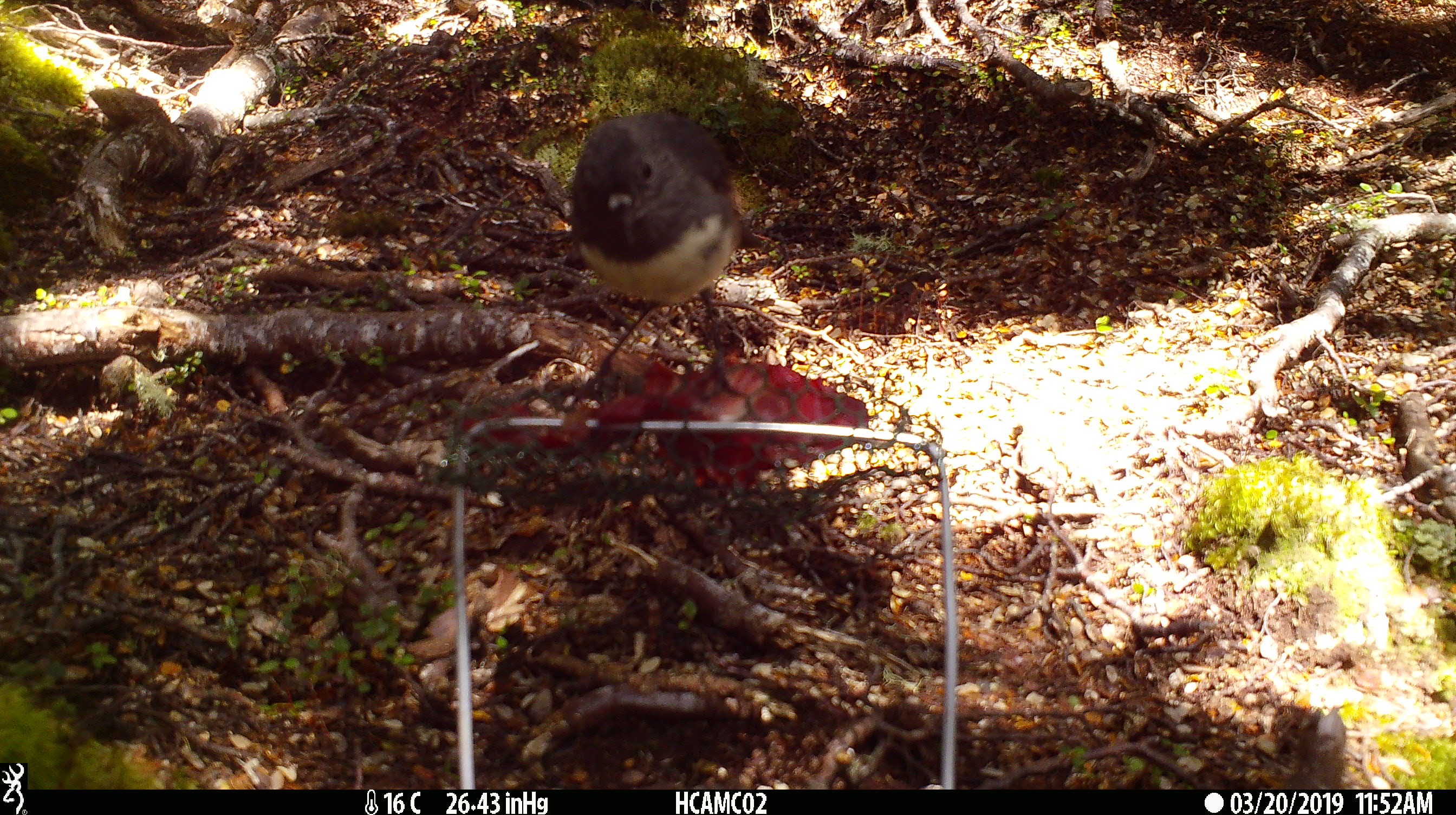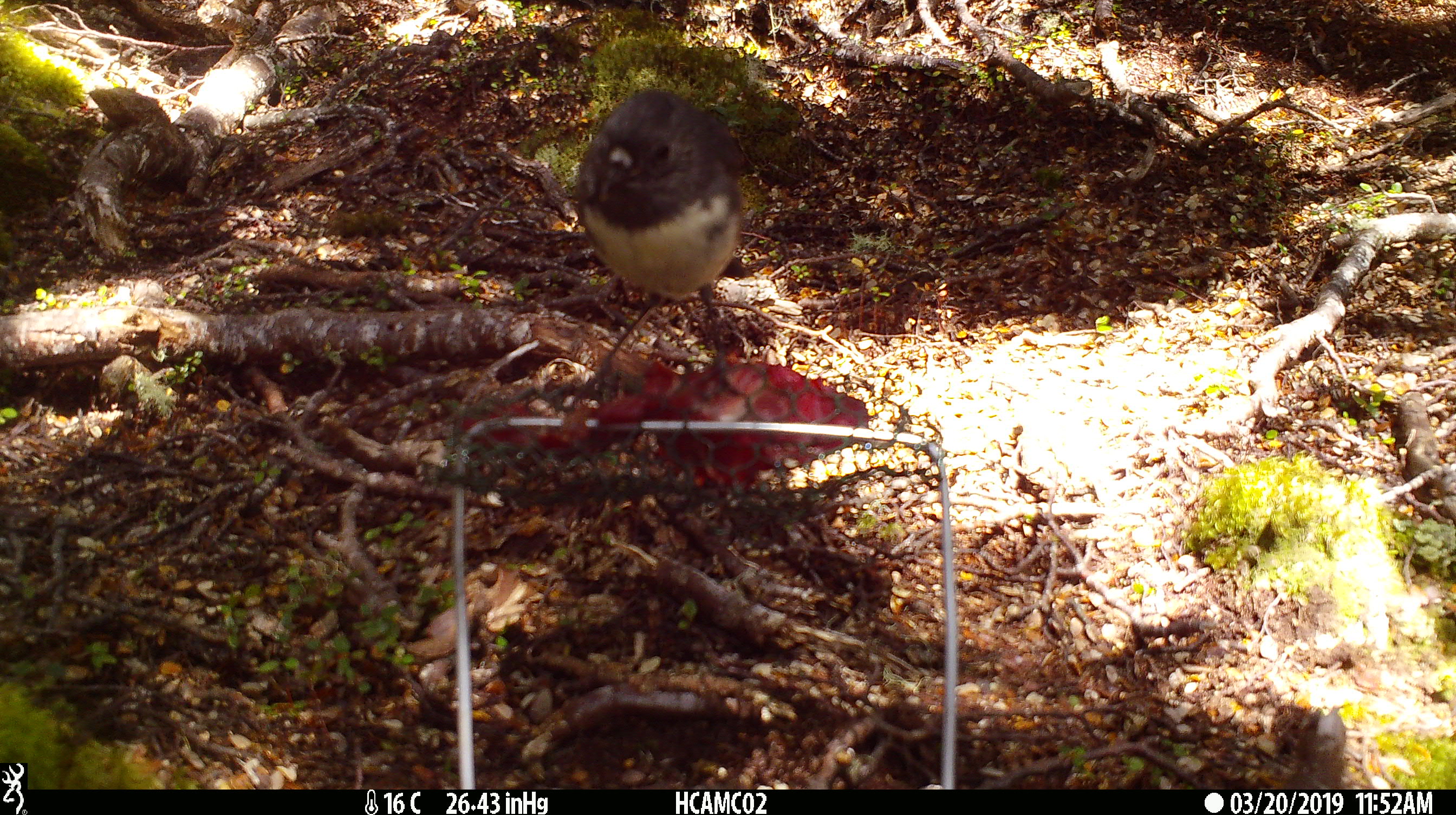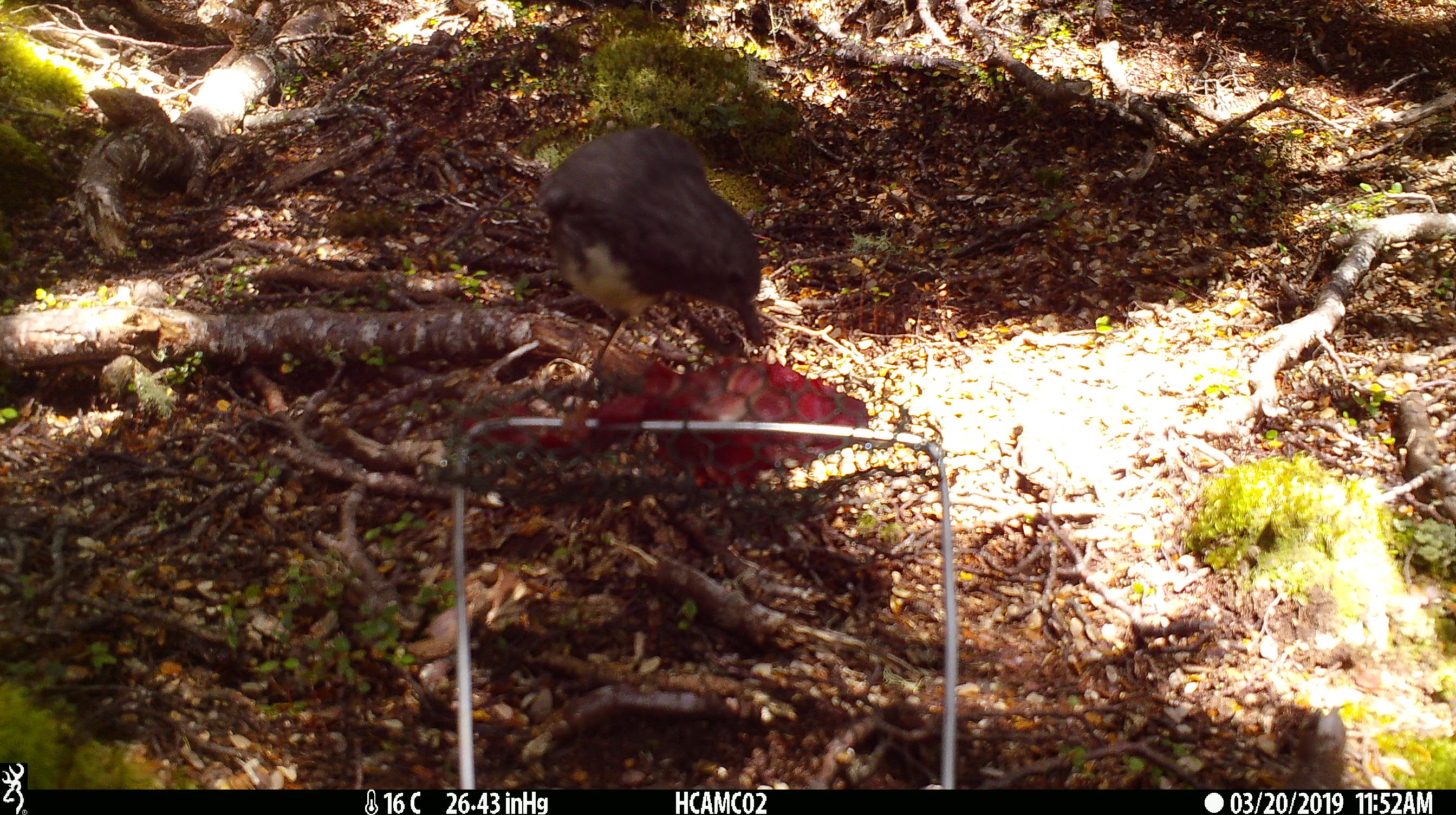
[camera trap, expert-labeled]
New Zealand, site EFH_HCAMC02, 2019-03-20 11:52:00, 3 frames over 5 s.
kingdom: Animalia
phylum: Chordata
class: Aves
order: Passeriformes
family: Petroicidae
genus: Petroica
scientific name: Petroica australis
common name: new zealand robin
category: robin